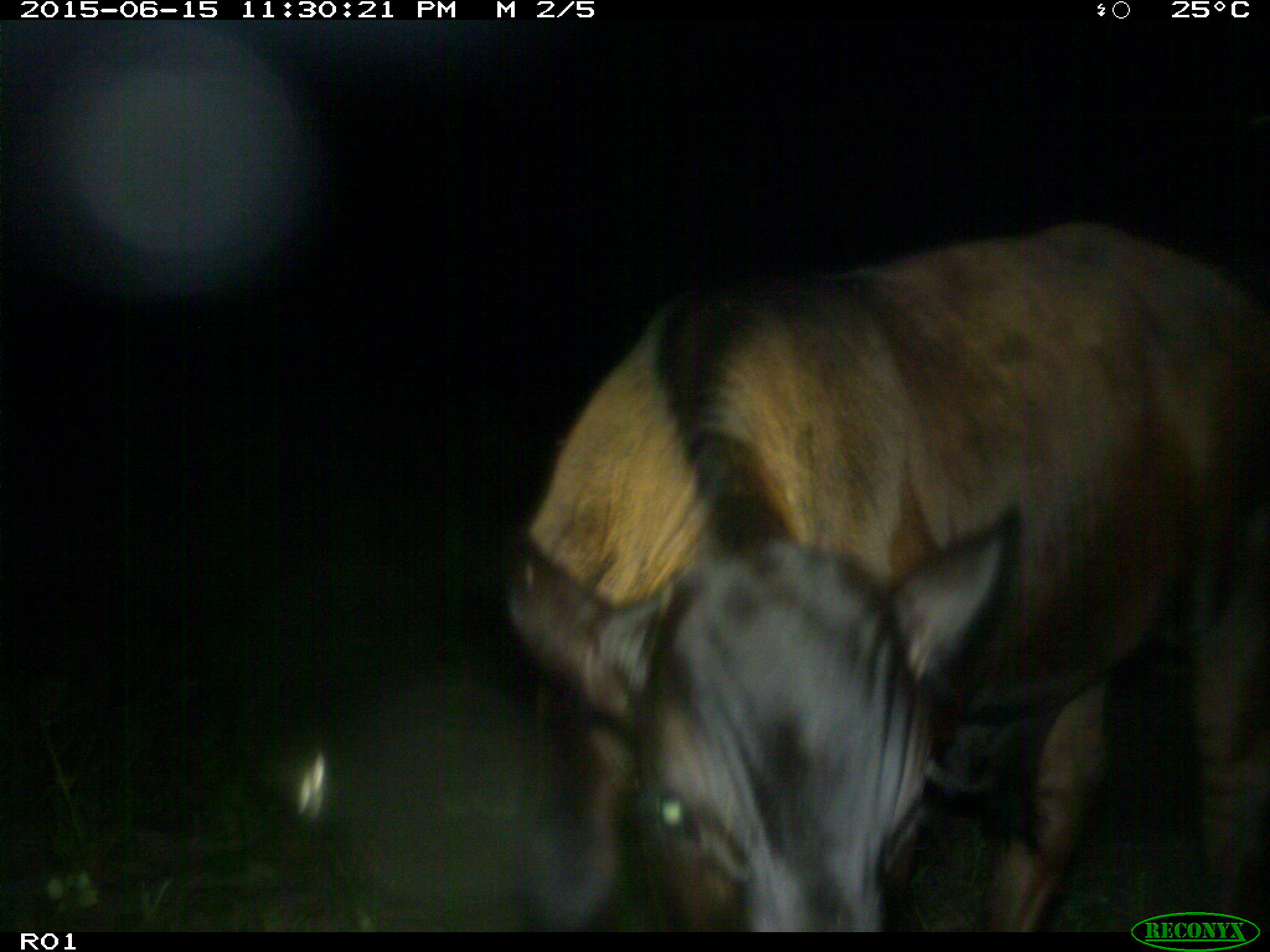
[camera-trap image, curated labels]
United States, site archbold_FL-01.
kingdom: Animalia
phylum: Chordata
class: Mammalia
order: Artiodactyla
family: Bovidae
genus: Bos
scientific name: Bos taurus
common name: domestic cow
Bos taurus (domestic cow).